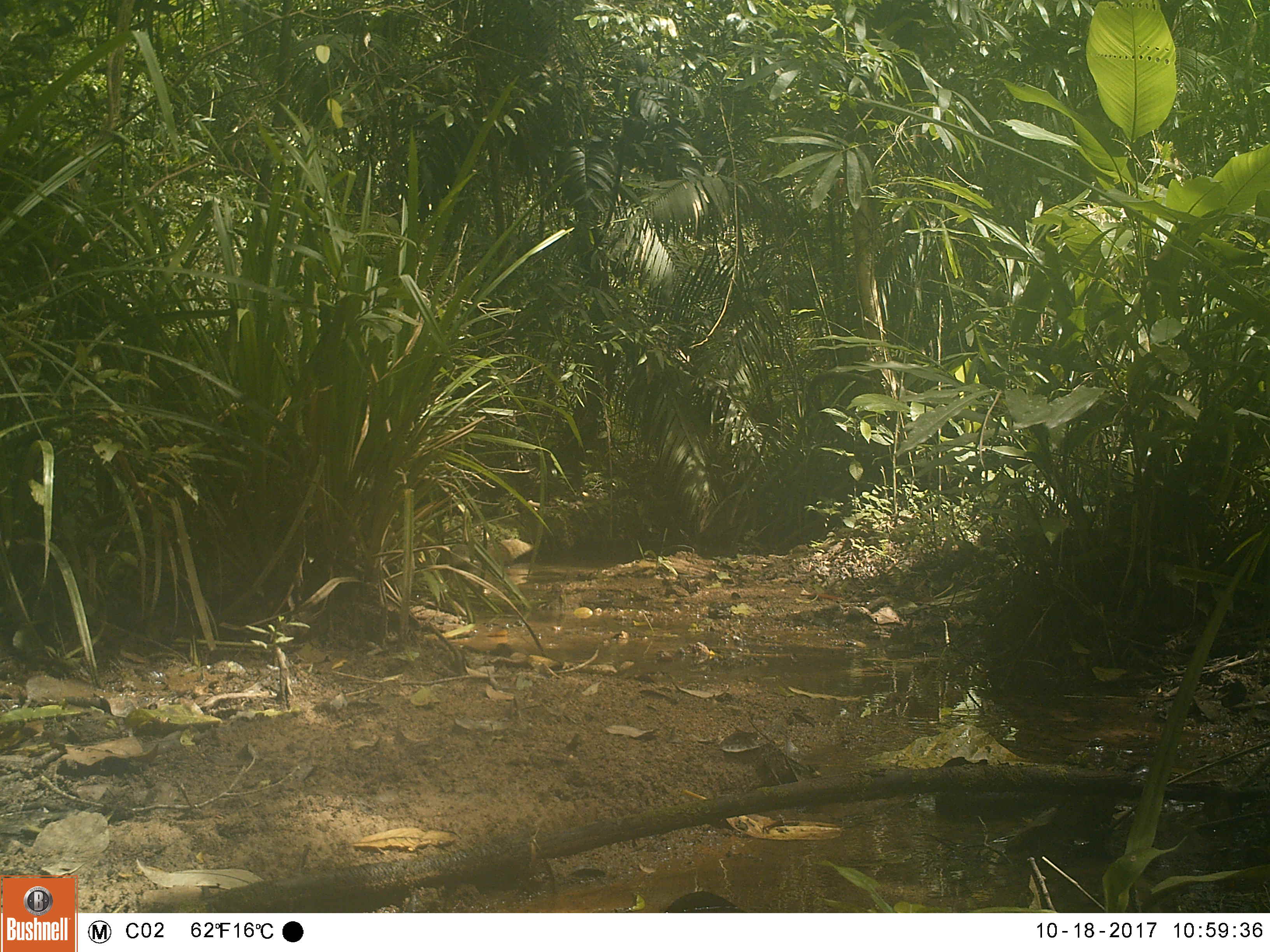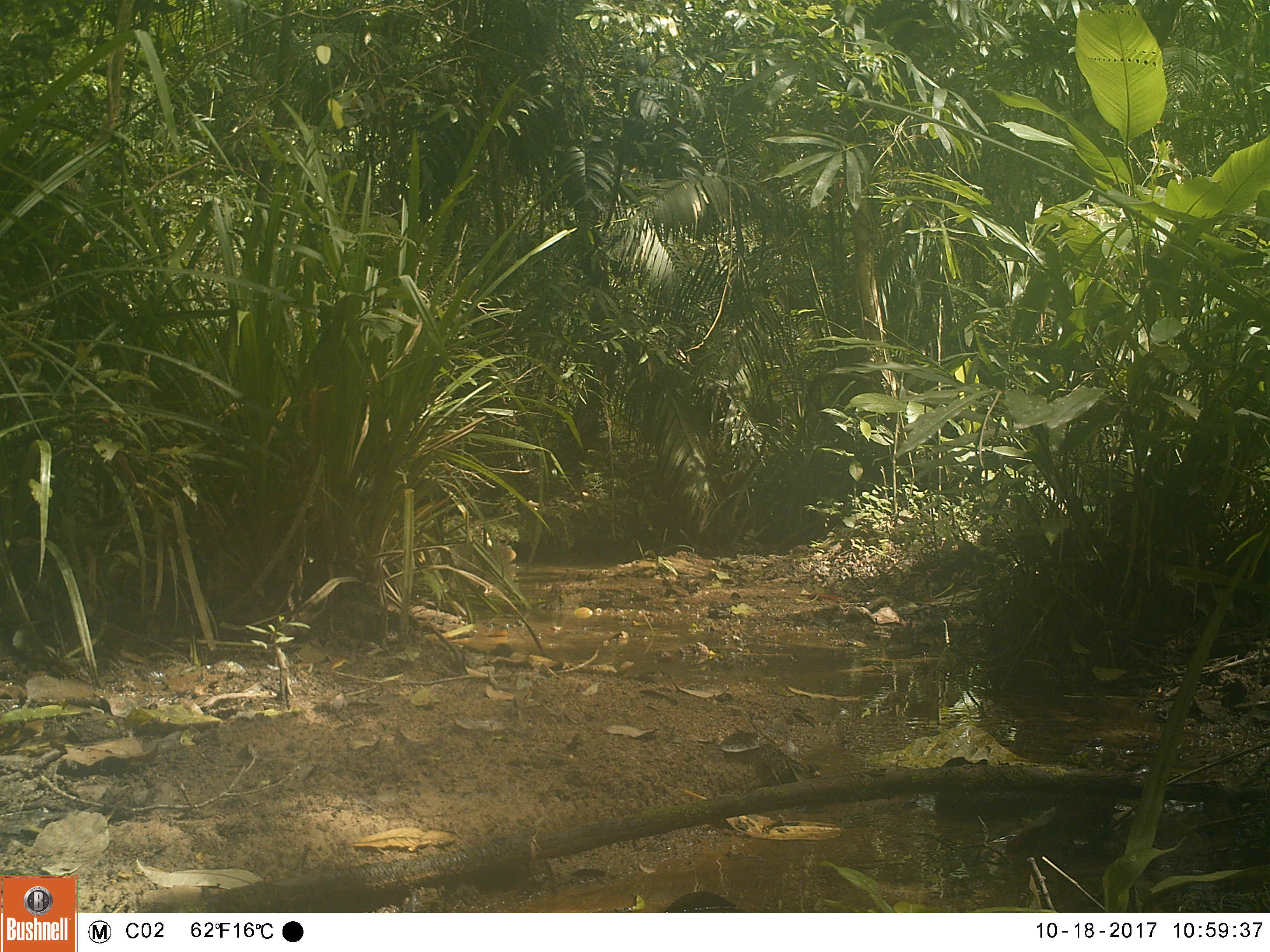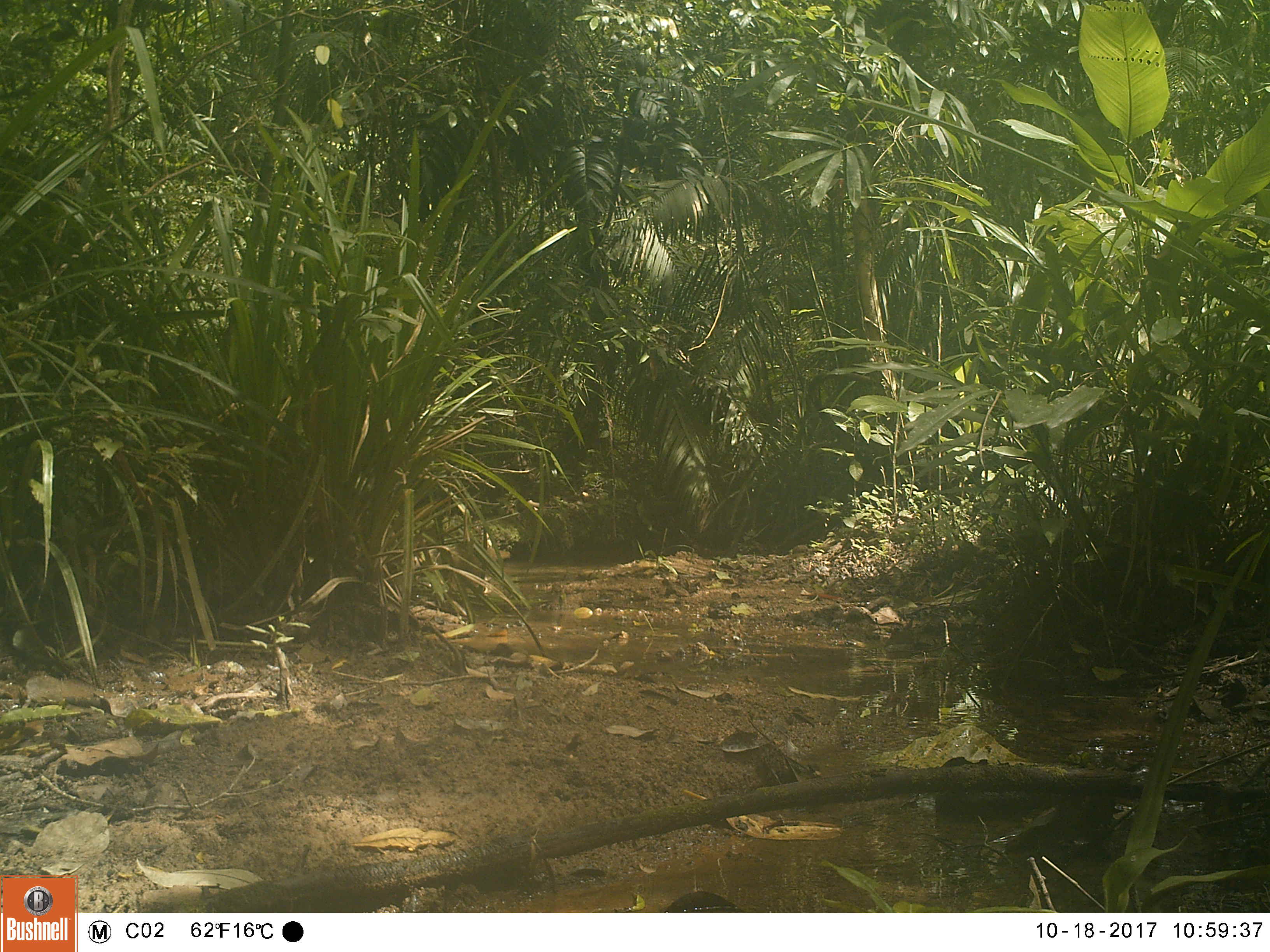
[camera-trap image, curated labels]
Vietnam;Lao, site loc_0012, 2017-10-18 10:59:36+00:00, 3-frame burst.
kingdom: Animalia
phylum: Chordata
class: Mammalia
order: Carnivora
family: Herpestidae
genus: Urva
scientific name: Urva urva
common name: crab-eating mongoose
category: crab eating mongoose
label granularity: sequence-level